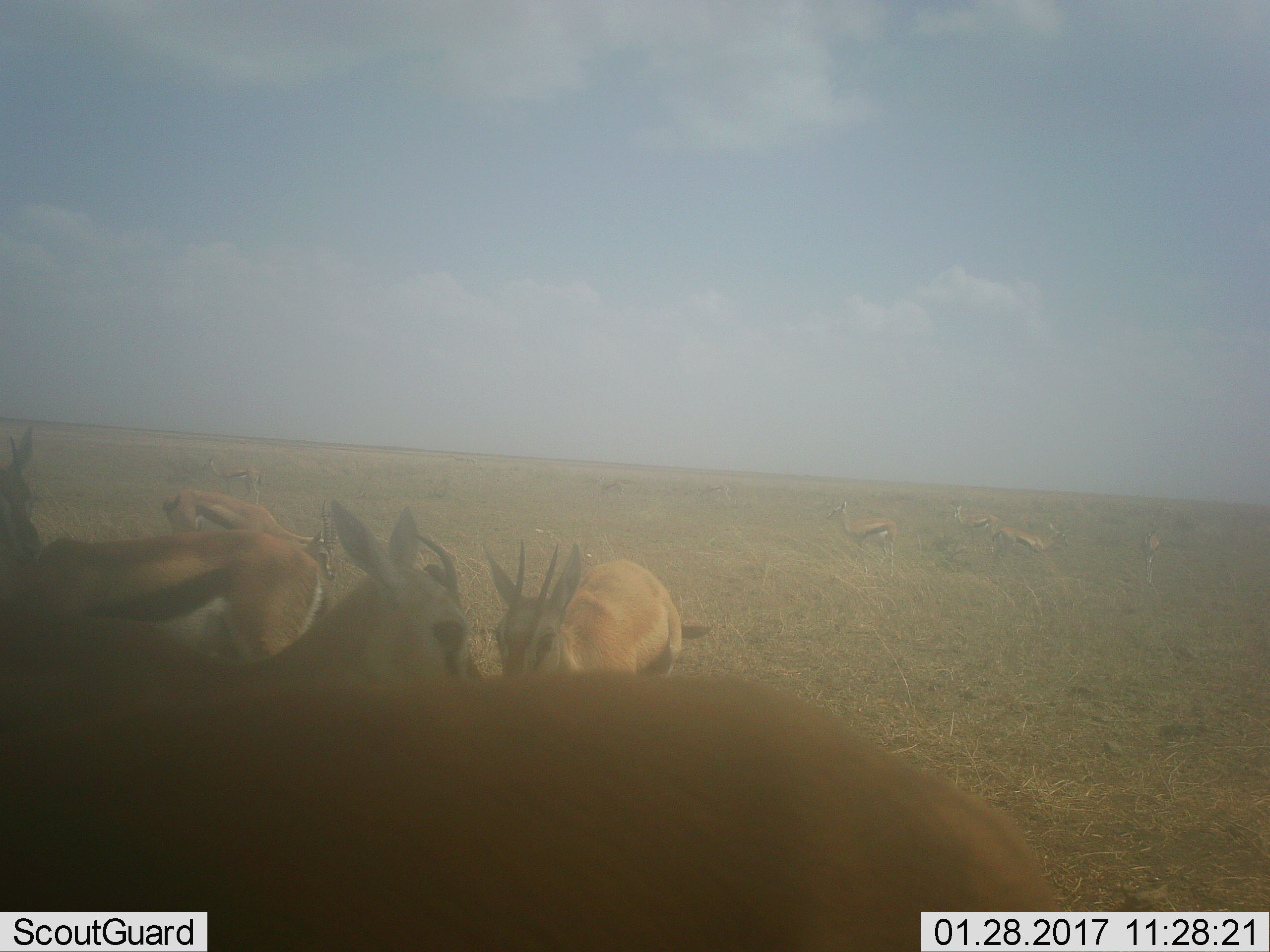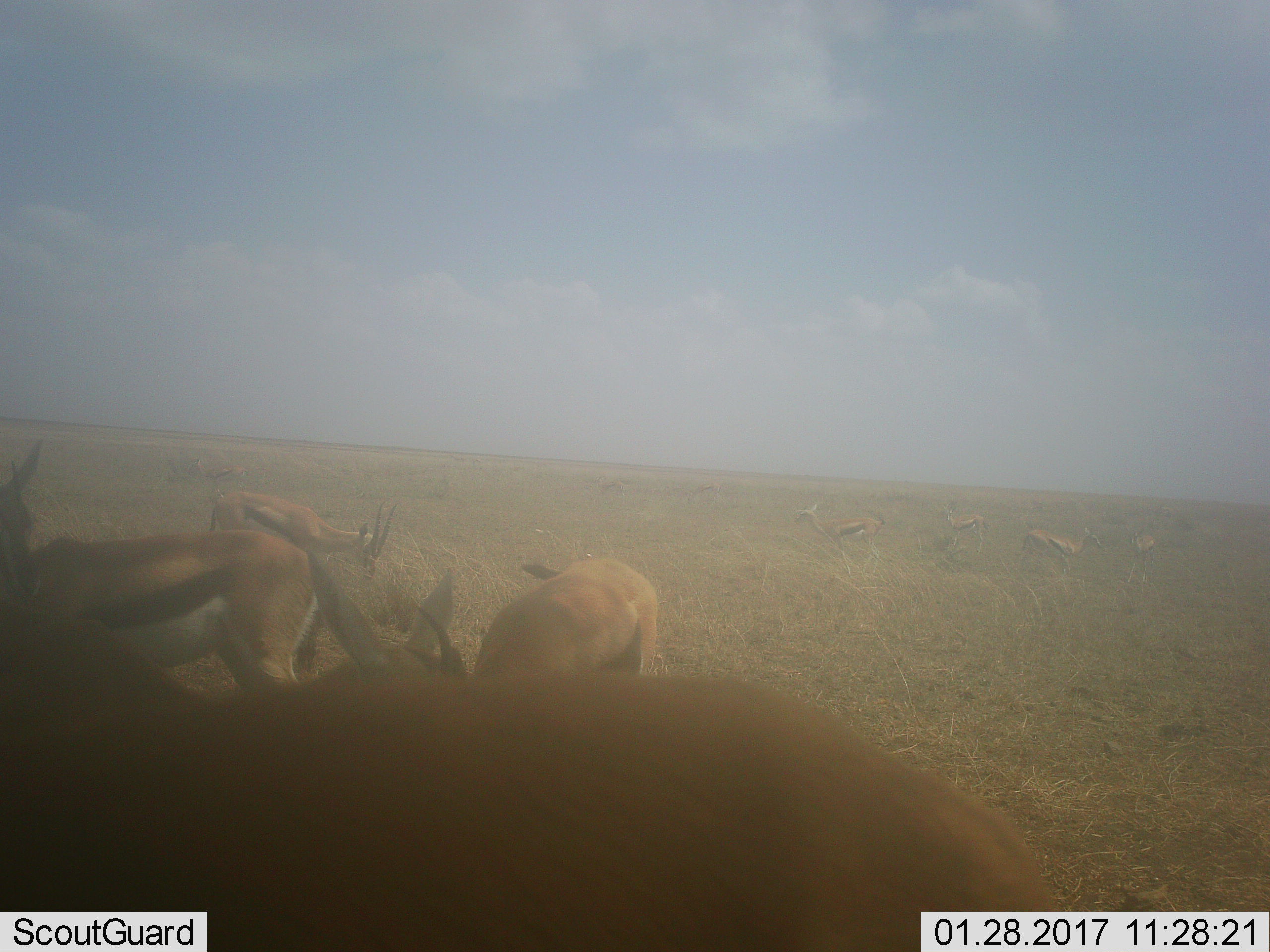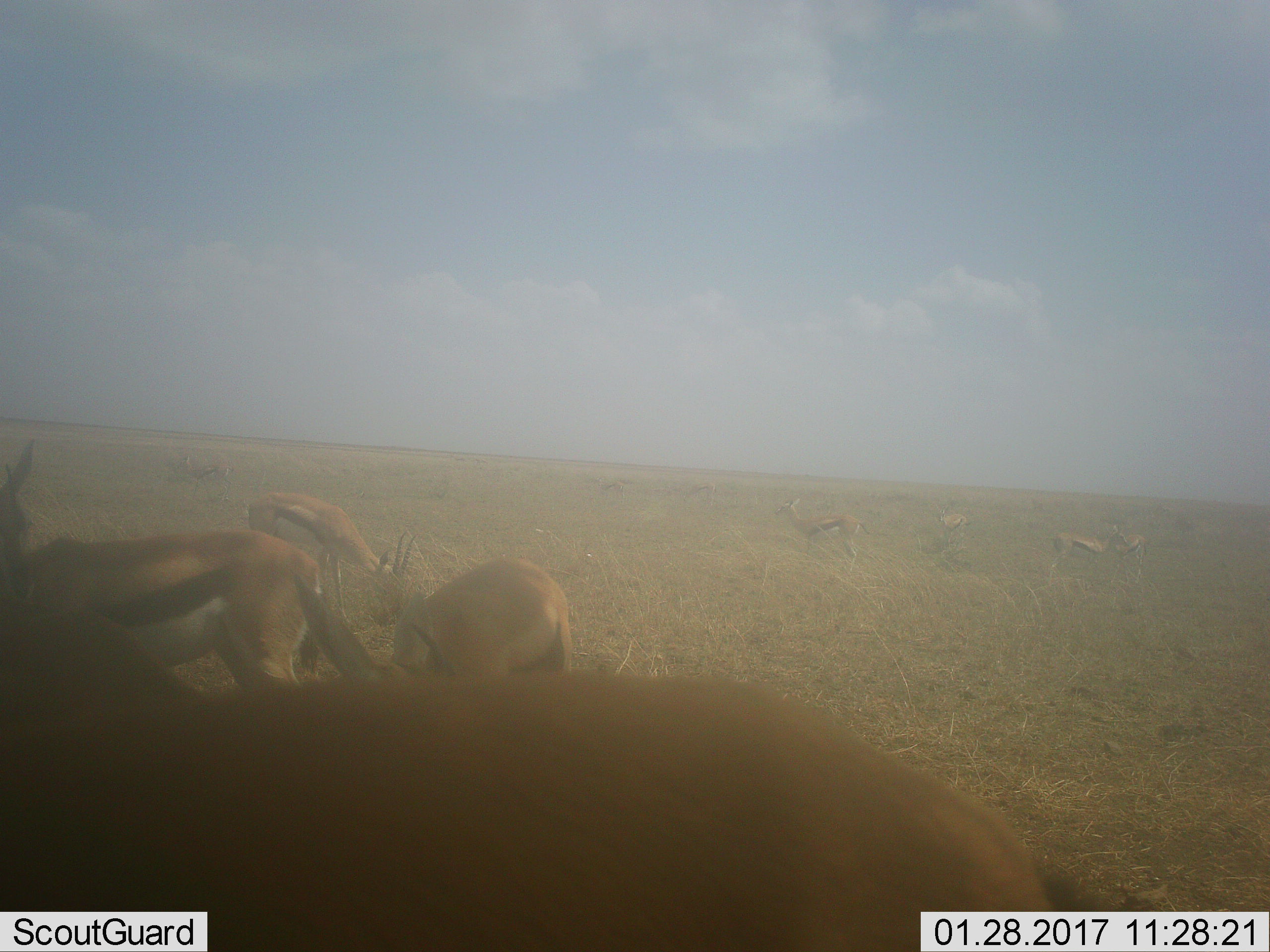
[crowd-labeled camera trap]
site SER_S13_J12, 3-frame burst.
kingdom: Animalia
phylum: Chordata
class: Mammalia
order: Artiodactyla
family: Bovidae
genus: Eudorcas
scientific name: Eudorcas thomsonii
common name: thomson's gazelle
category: gazellethomsons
Gazellethomsons (thomson's gazelle) (Eudorcas thomsonii), count 11-50. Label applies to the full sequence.